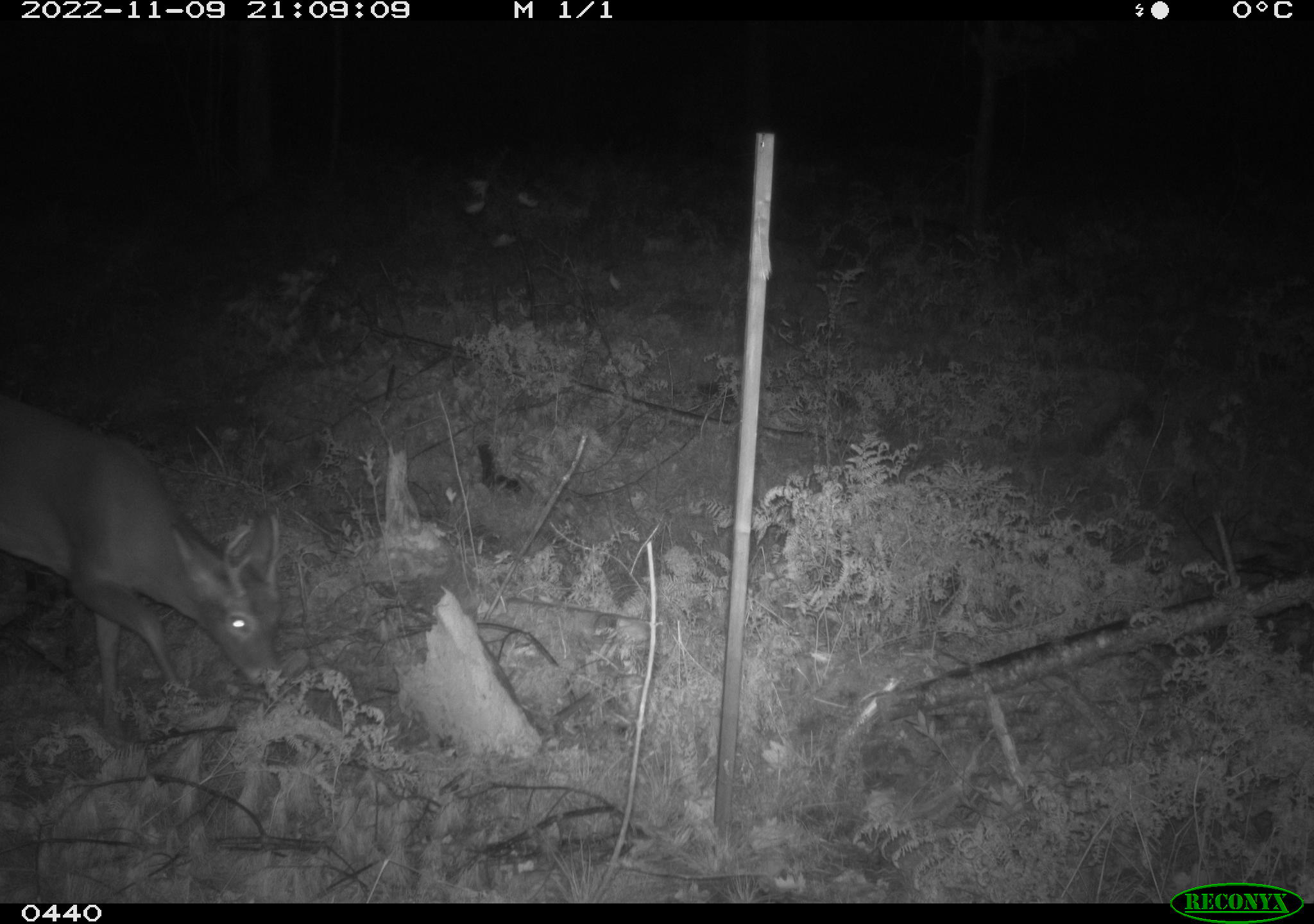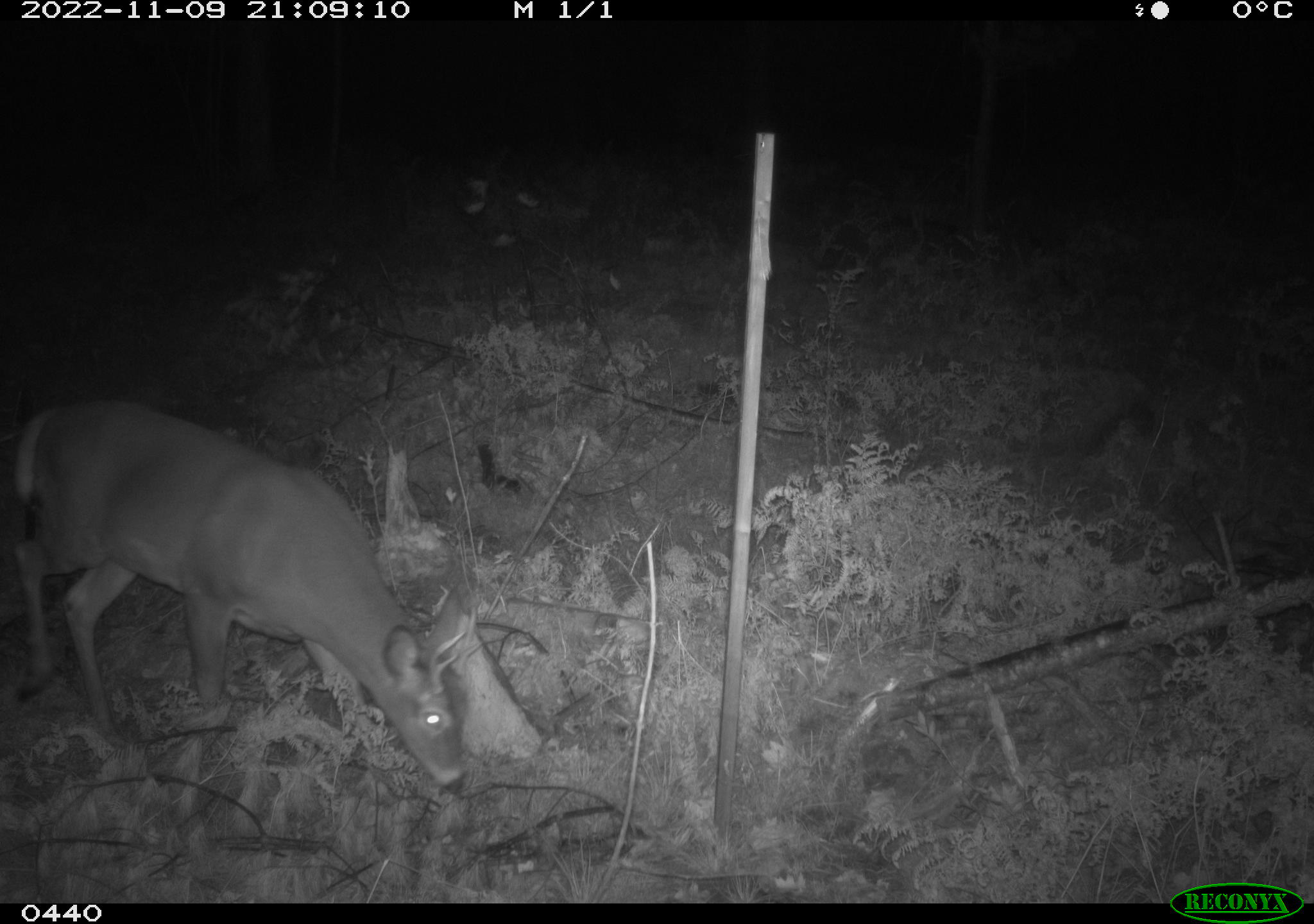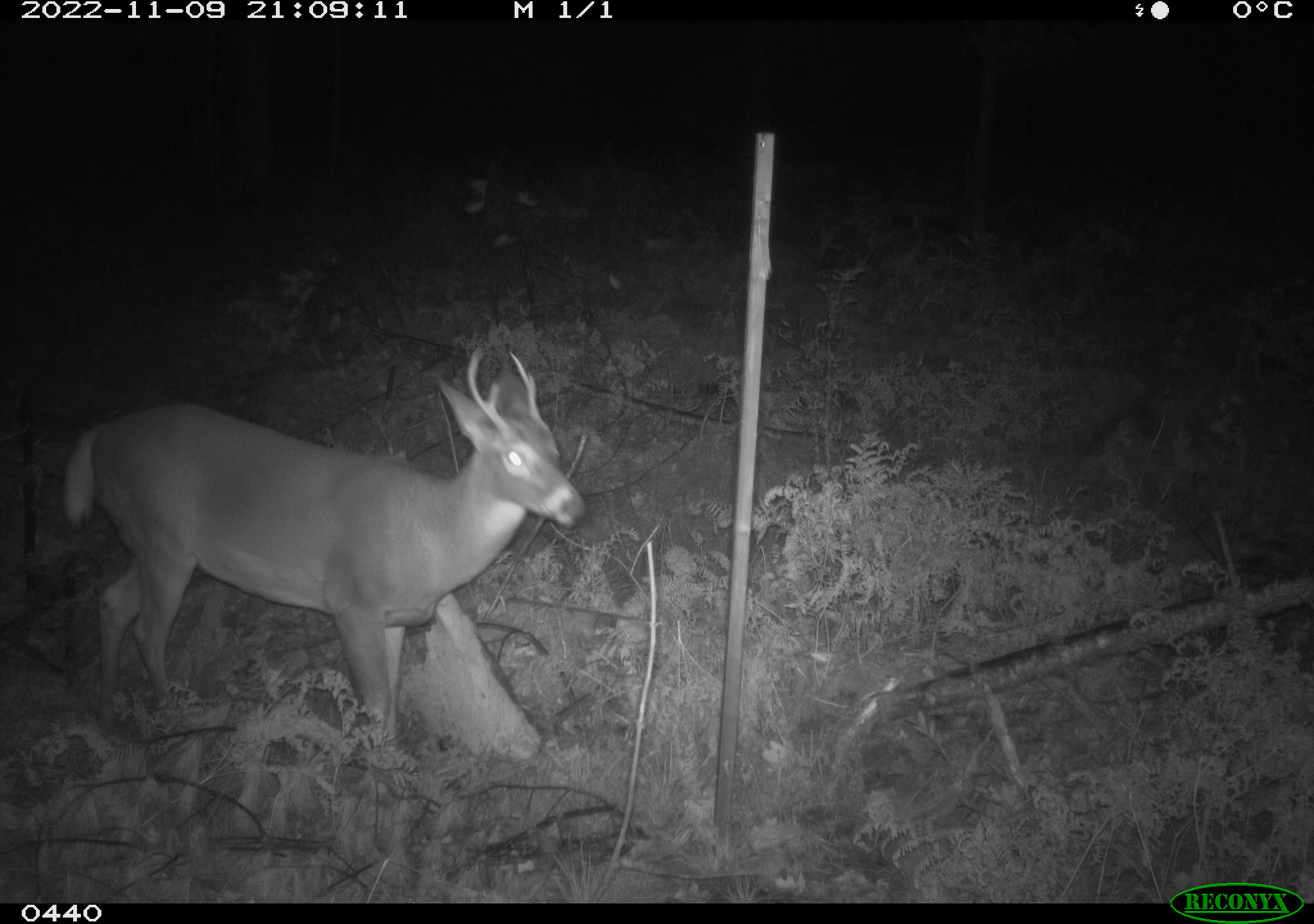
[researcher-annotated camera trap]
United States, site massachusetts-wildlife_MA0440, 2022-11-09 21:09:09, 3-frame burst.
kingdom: Animalia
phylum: Chordata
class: Mammalia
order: Artiodactyla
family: Cervidae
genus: Odocoileus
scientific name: Odocoileus virginianus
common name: white-tailed deer